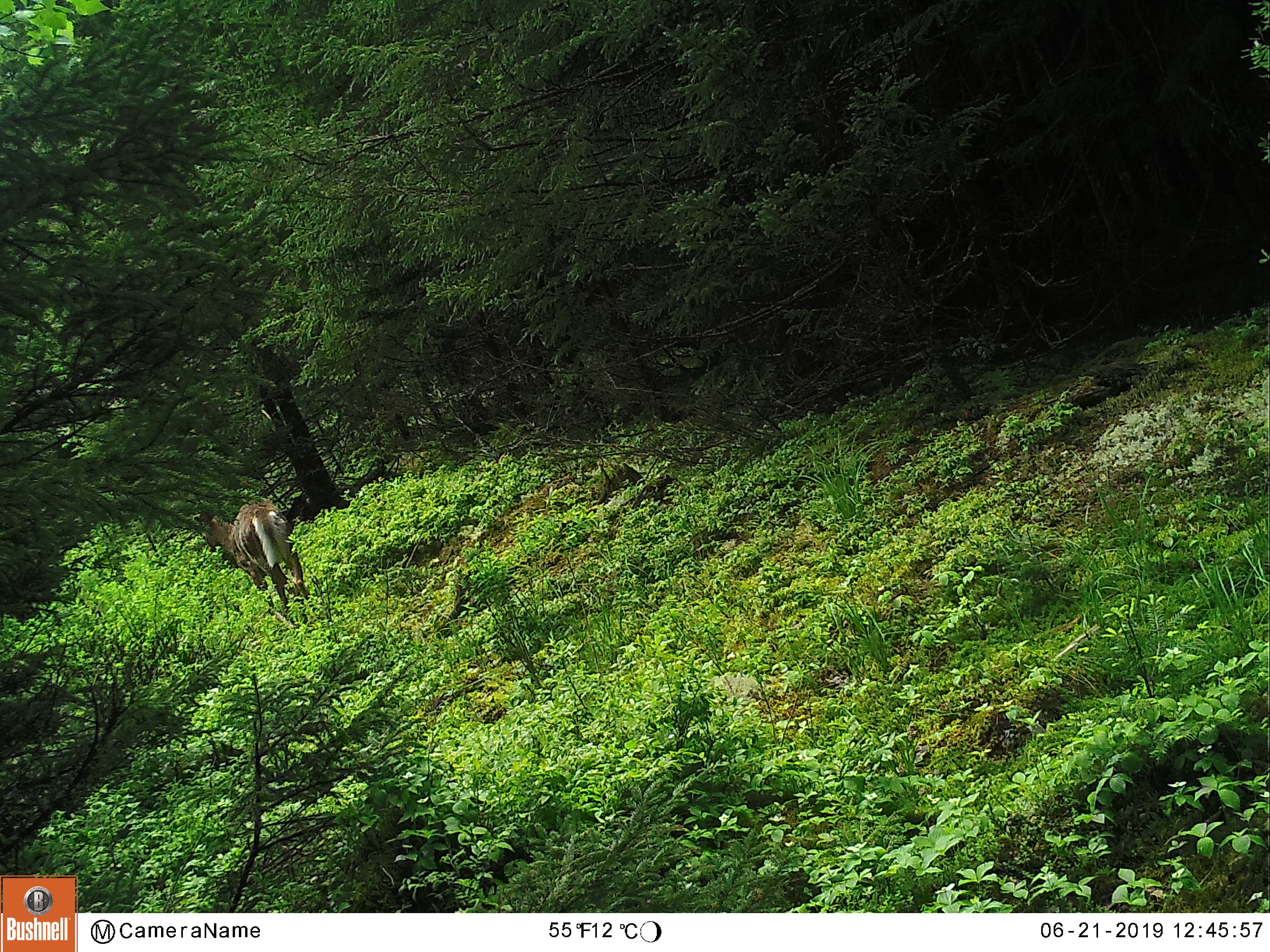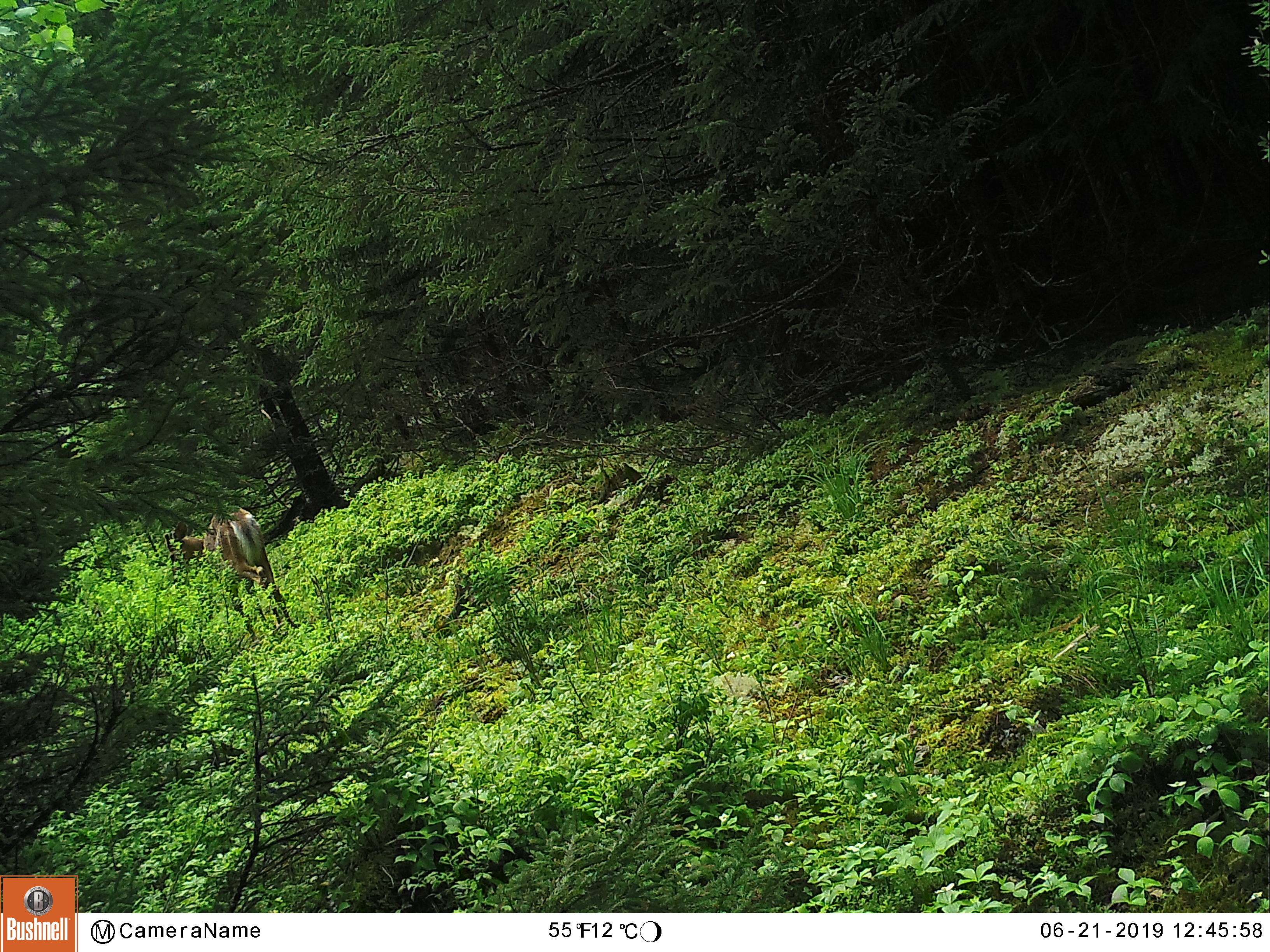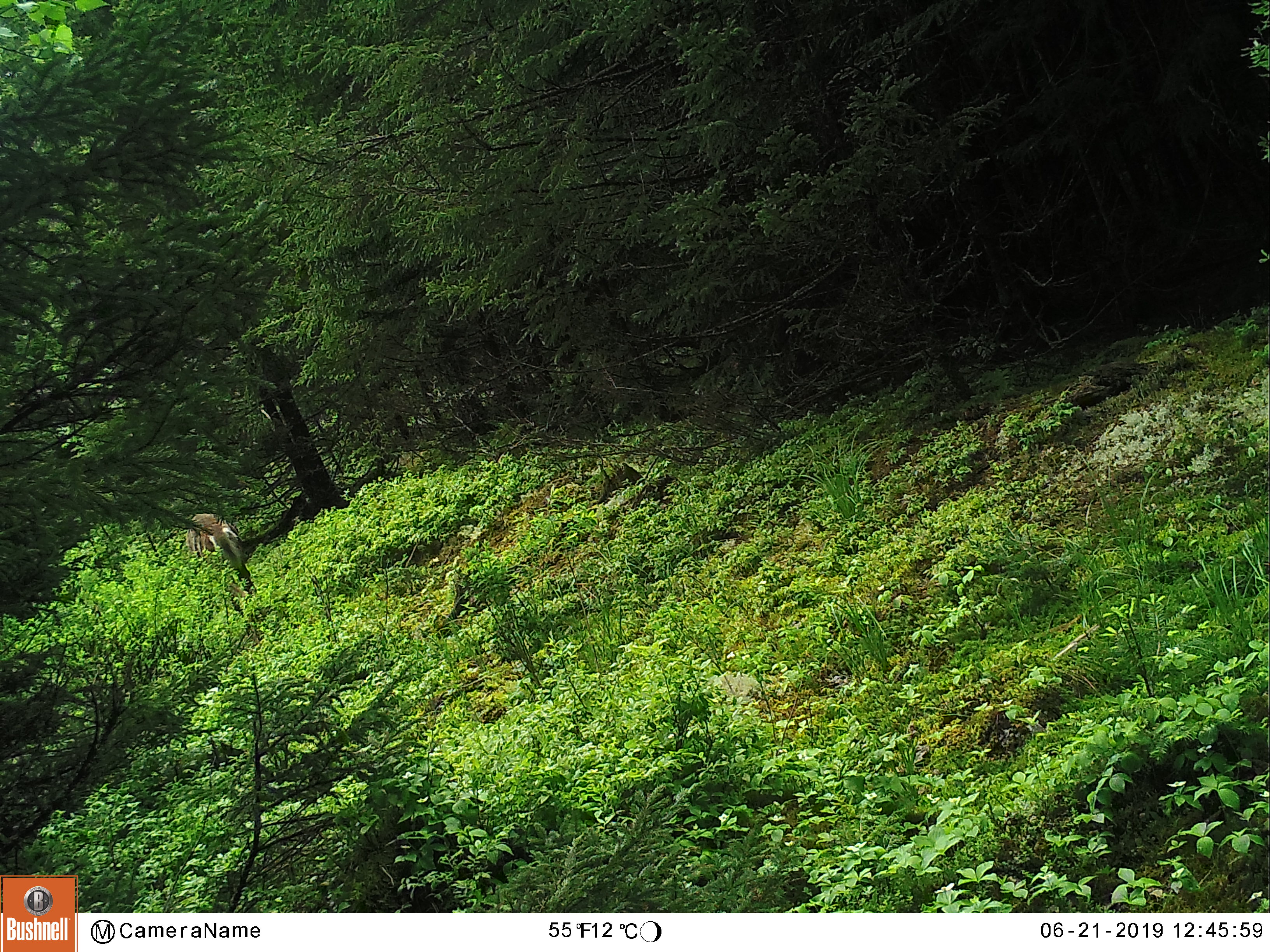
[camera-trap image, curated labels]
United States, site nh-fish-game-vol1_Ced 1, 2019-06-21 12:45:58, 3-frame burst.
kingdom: Animalia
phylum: Chordata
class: Mammalia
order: Artiodactyla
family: Cervidae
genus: Odocoileus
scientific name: Odocoileus virginianus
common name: white-tailed deer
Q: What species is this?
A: White-tailed deer (Odocoileus virginianus).